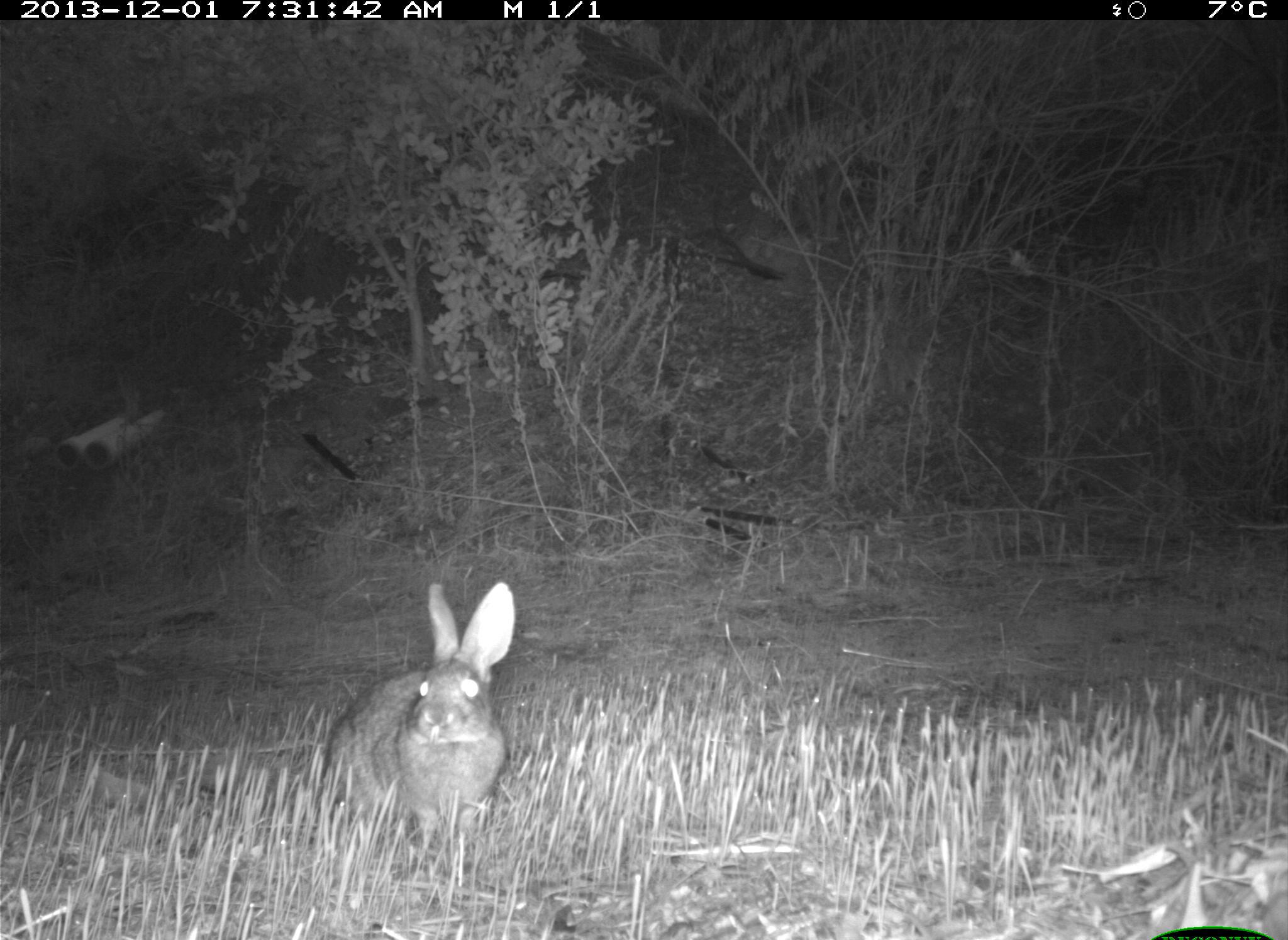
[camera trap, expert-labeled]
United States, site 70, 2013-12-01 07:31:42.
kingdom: Animalia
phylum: Chordata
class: Mammalia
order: Lagomorpha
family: Leporidae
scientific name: Leporidae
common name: rabbits and hares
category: rabbit